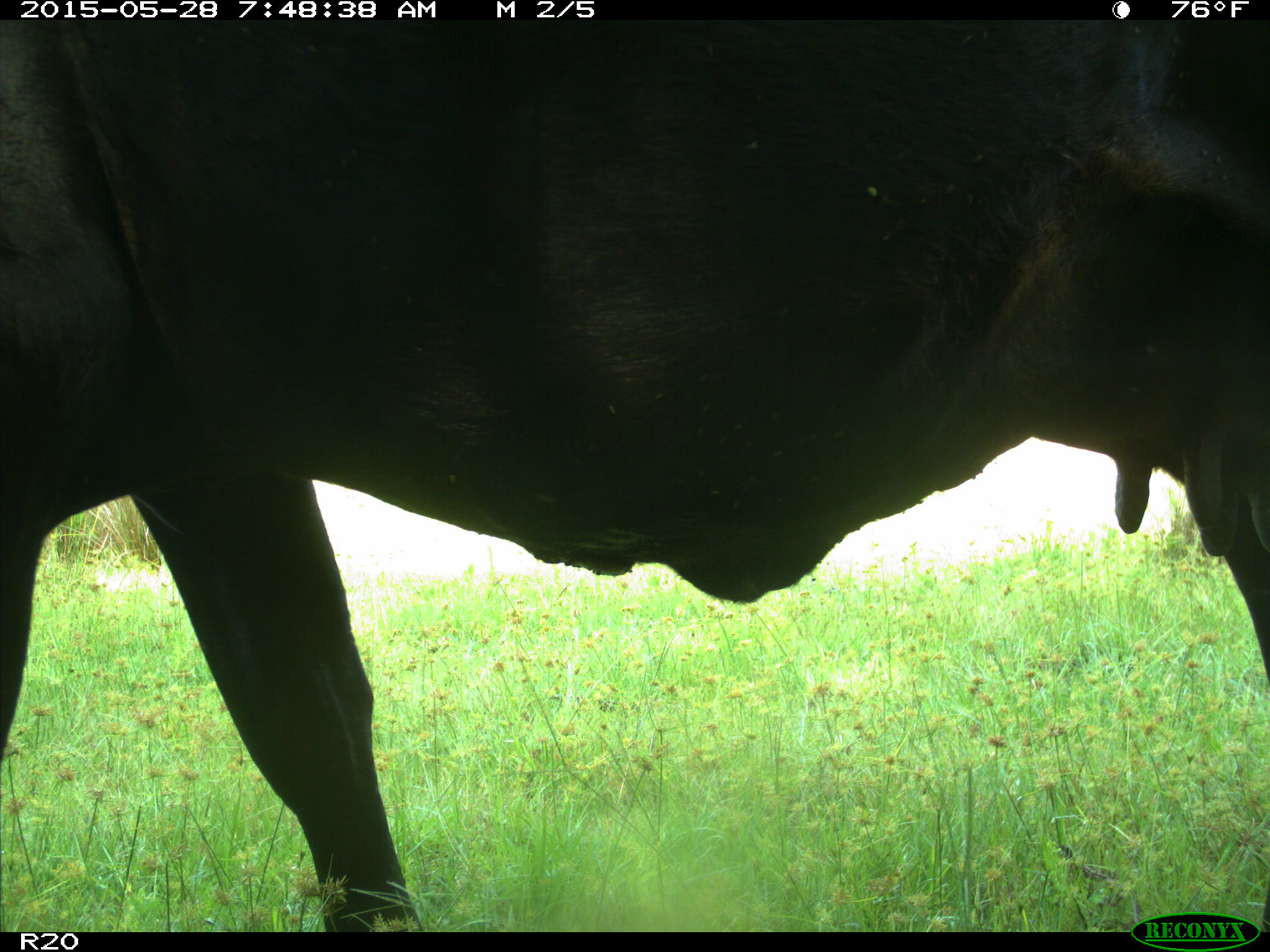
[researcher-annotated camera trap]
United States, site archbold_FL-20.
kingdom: Animalia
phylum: Chordata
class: Mammalia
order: Artiodactyla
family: Bovidae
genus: Bos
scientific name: Bos taurus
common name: domestic cow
Bos taurus (domestic cow).